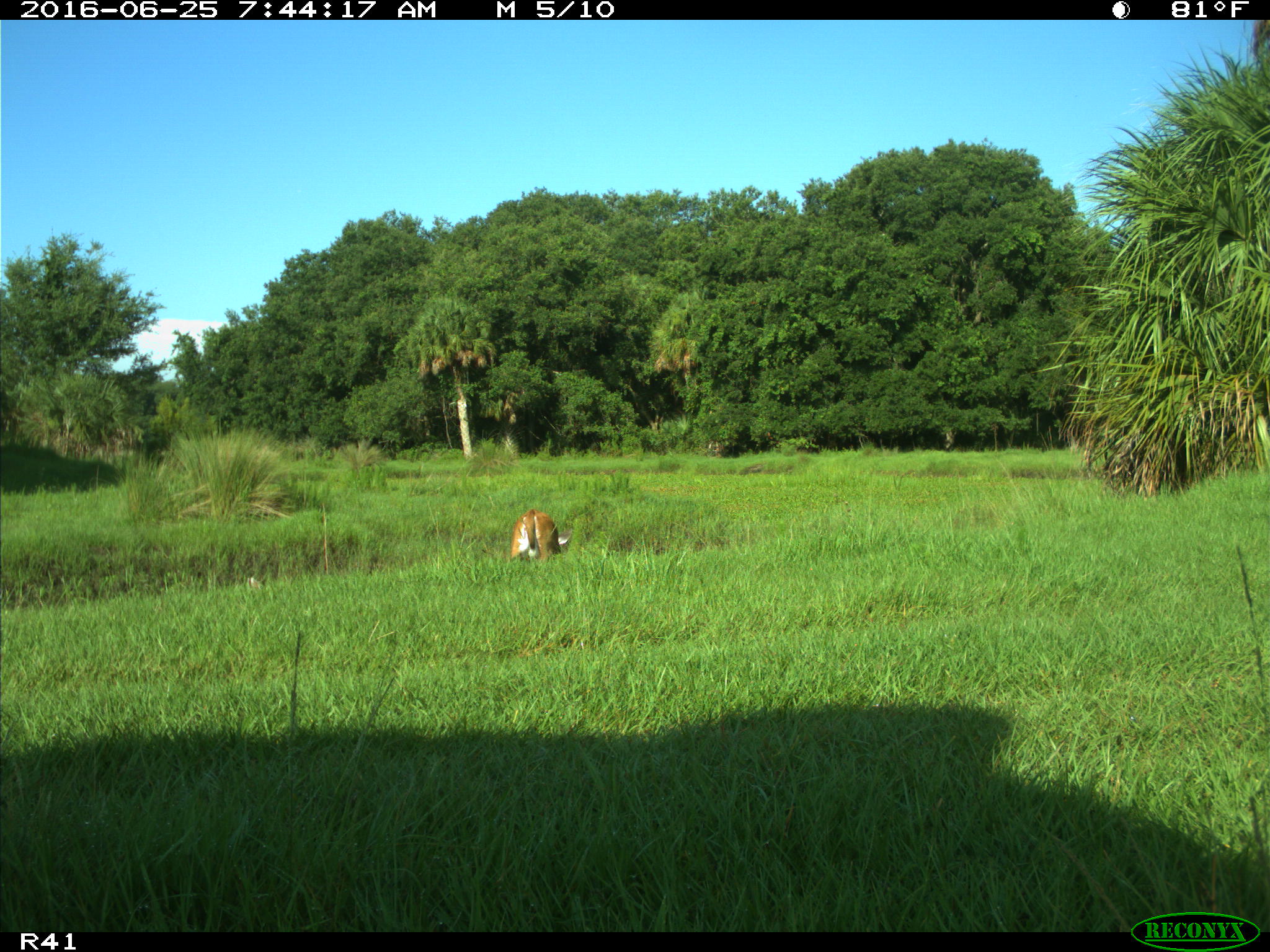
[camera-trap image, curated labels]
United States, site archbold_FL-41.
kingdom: Animalia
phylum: Chordata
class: Mammalia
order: Artiodactyla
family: Cervidae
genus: Odocoileus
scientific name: Odocoileus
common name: deer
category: unidentified deer